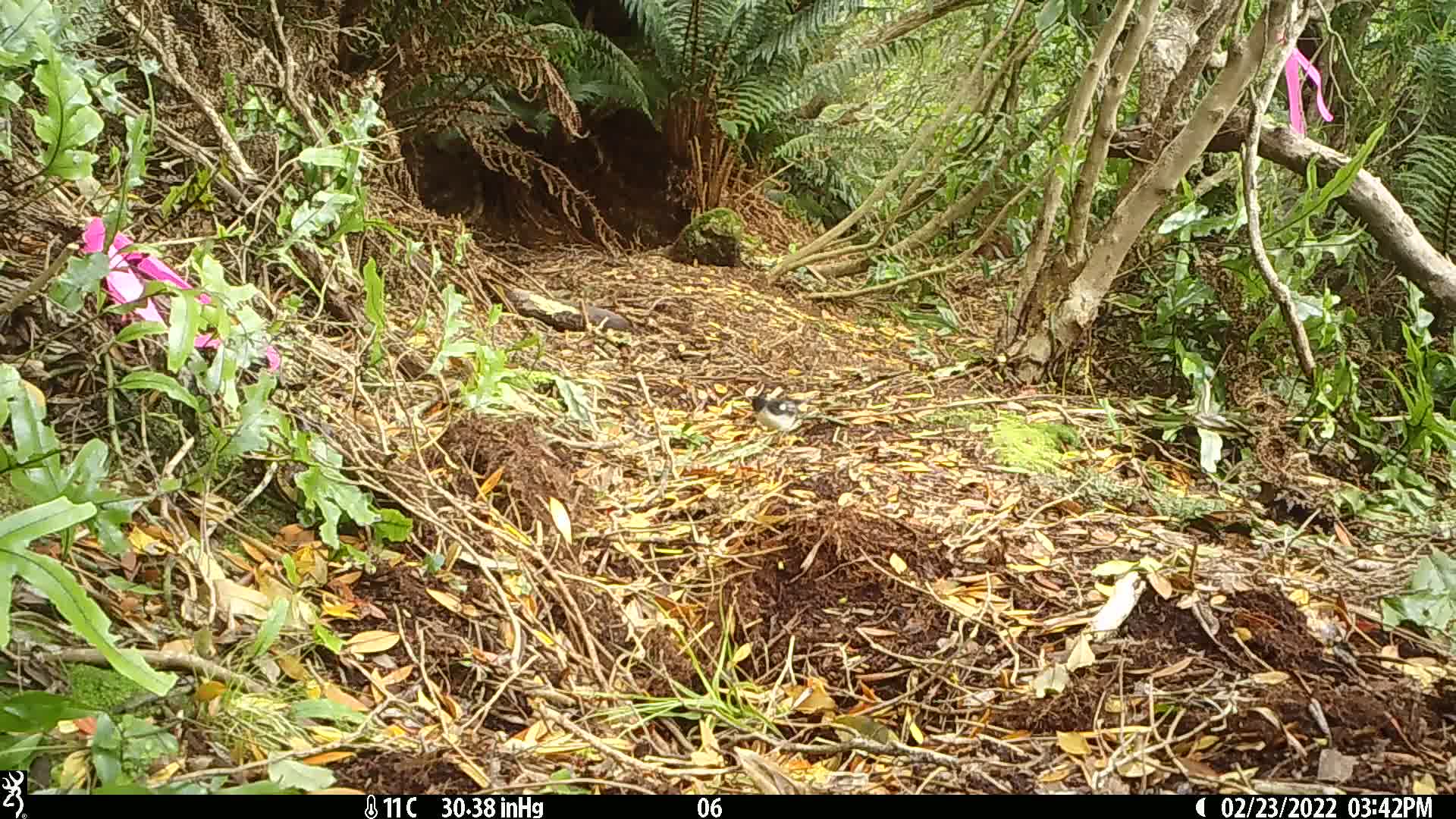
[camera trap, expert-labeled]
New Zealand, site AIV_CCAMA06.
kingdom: Animalia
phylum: Chordata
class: Aves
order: Passeriformes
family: Petroicidae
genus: Petroica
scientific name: Petroica macrocephala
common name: tomtit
Tomtit (Petroica macrocephala).